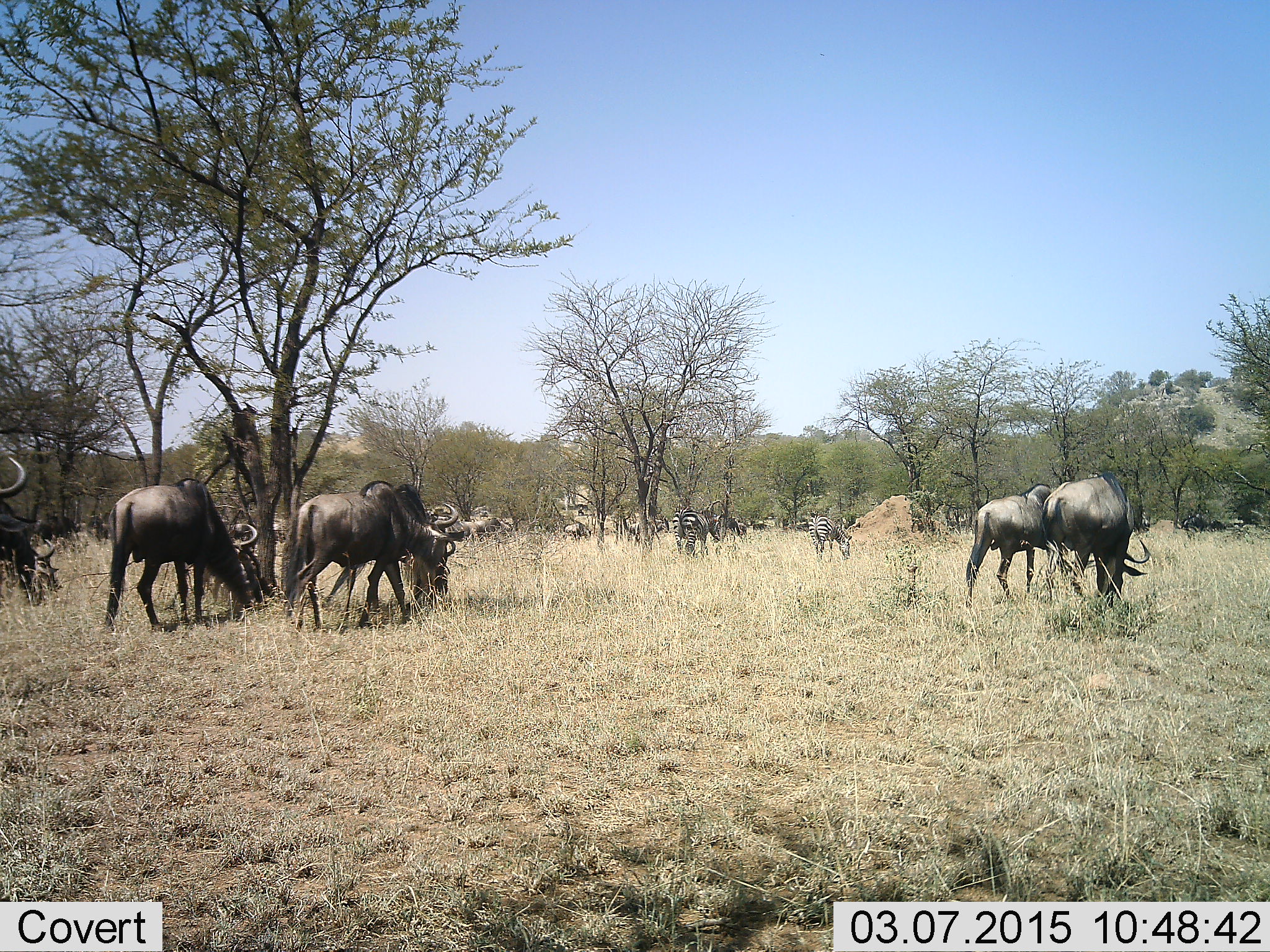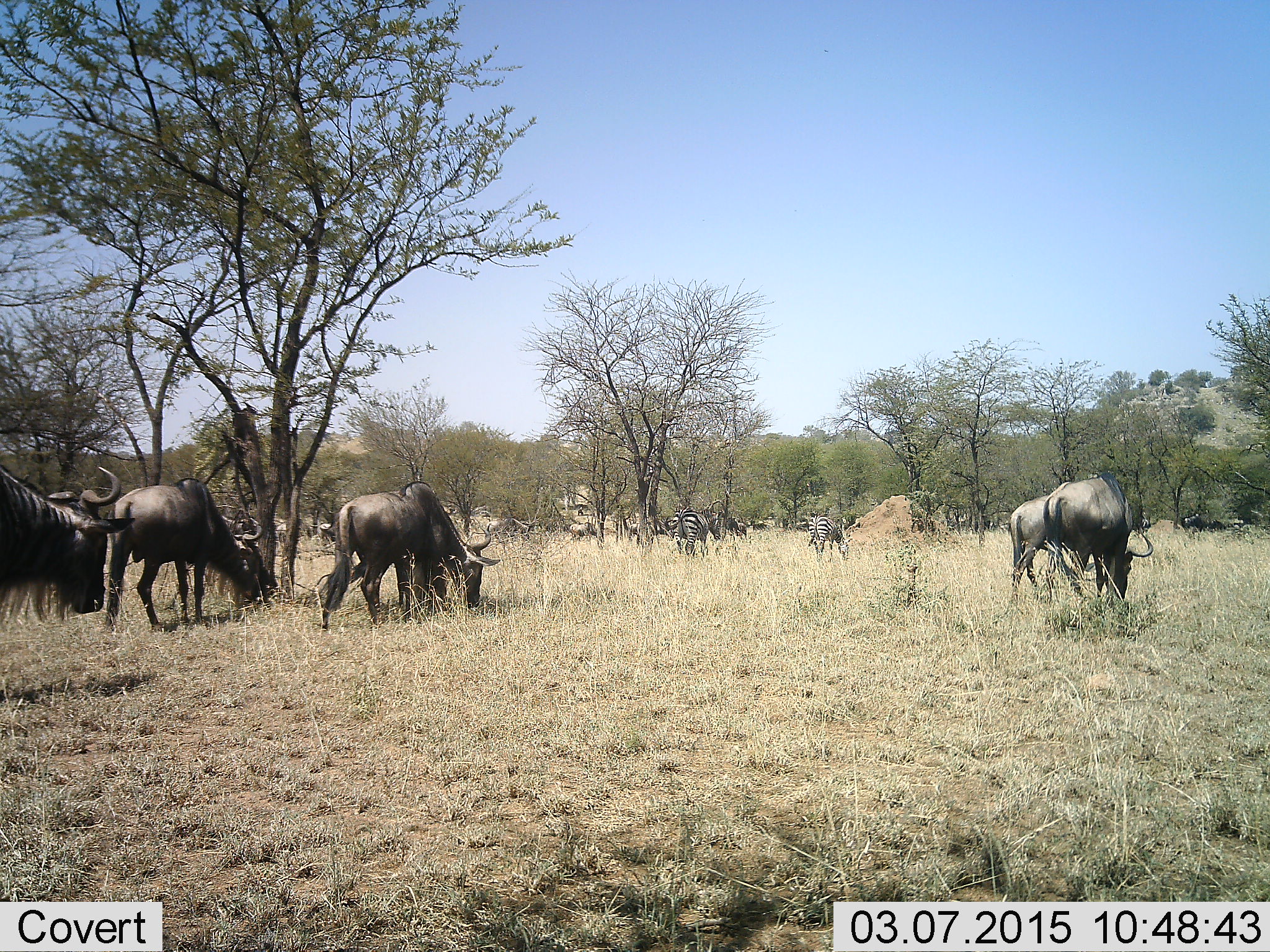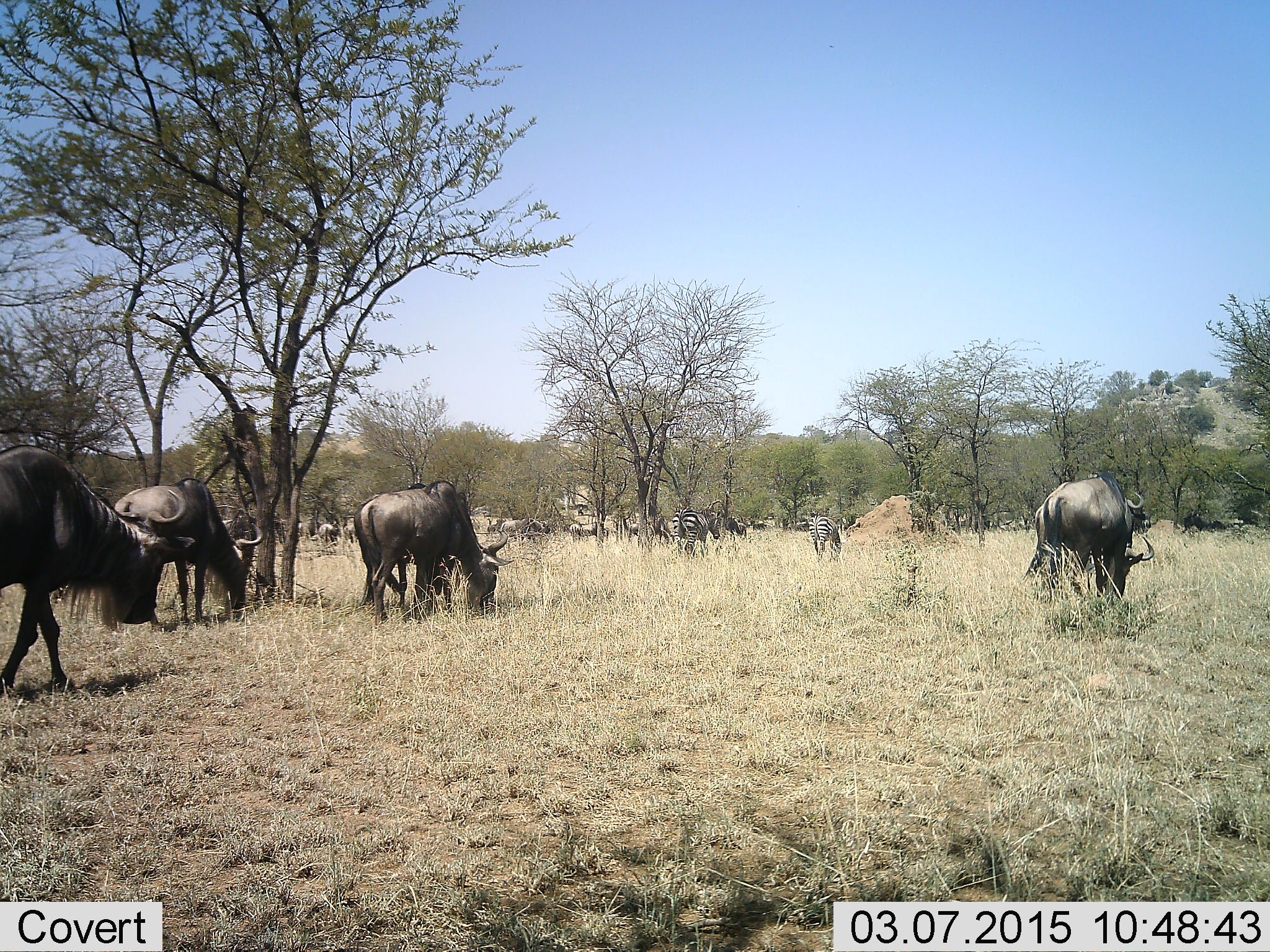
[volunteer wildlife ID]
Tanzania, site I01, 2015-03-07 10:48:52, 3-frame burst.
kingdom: Animalia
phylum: Chordata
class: Mammalia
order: Artiodactyla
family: Bovidae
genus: Connochaetes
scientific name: Connochaetes taurinus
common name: blue wildebeest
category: wildebeest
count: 11-50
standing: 28%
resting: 0%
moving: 39%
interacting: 0%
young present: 0%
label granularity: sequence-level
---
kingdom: Animalia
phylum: Chordata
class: Mammalia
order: Perissodactyla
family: Equidae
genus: Equus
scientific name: Equus quagga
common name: plains zebra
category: zebra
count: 3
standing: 10%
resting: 0%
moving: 20%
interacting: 0%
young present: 0%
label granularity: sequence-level